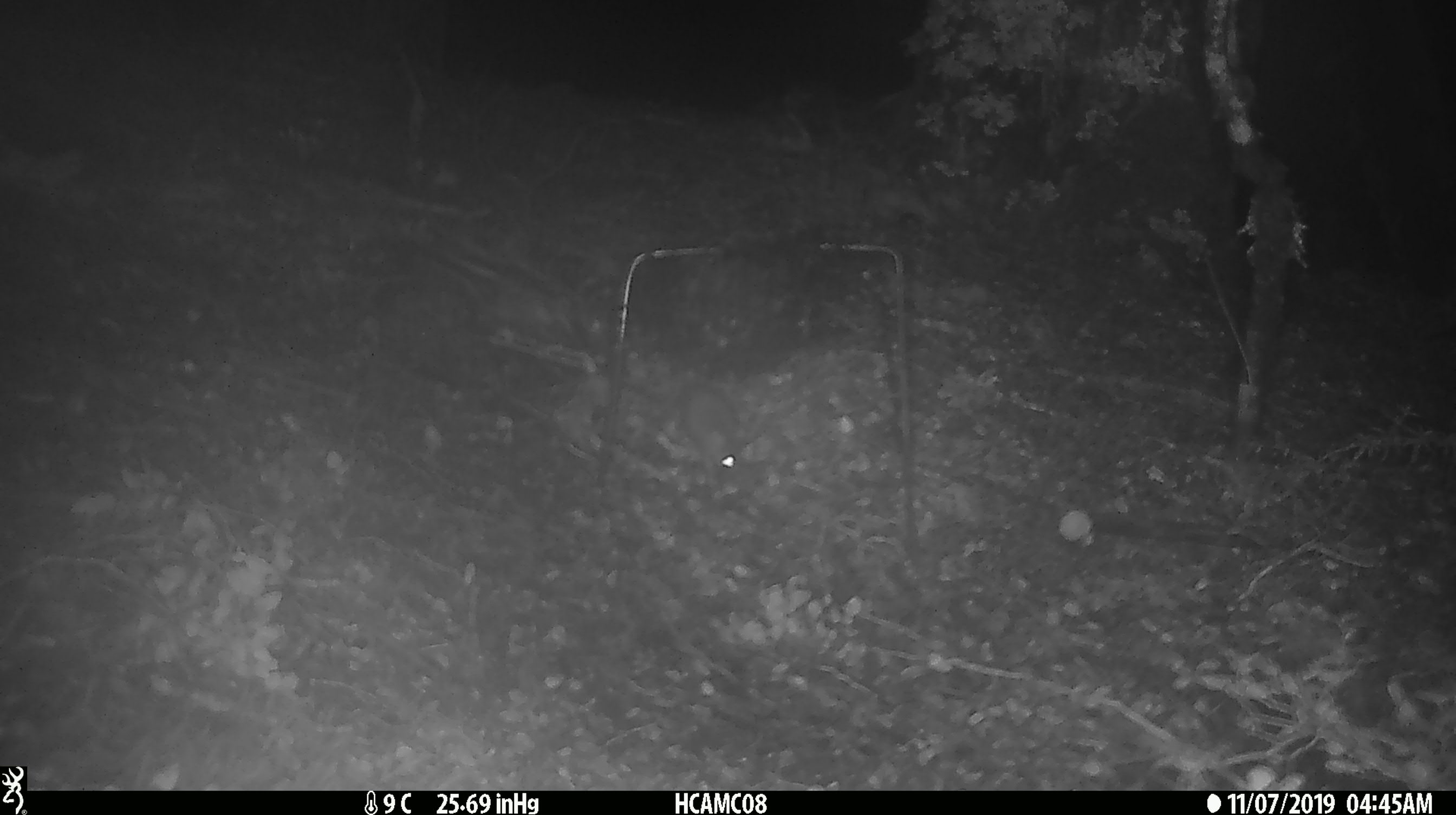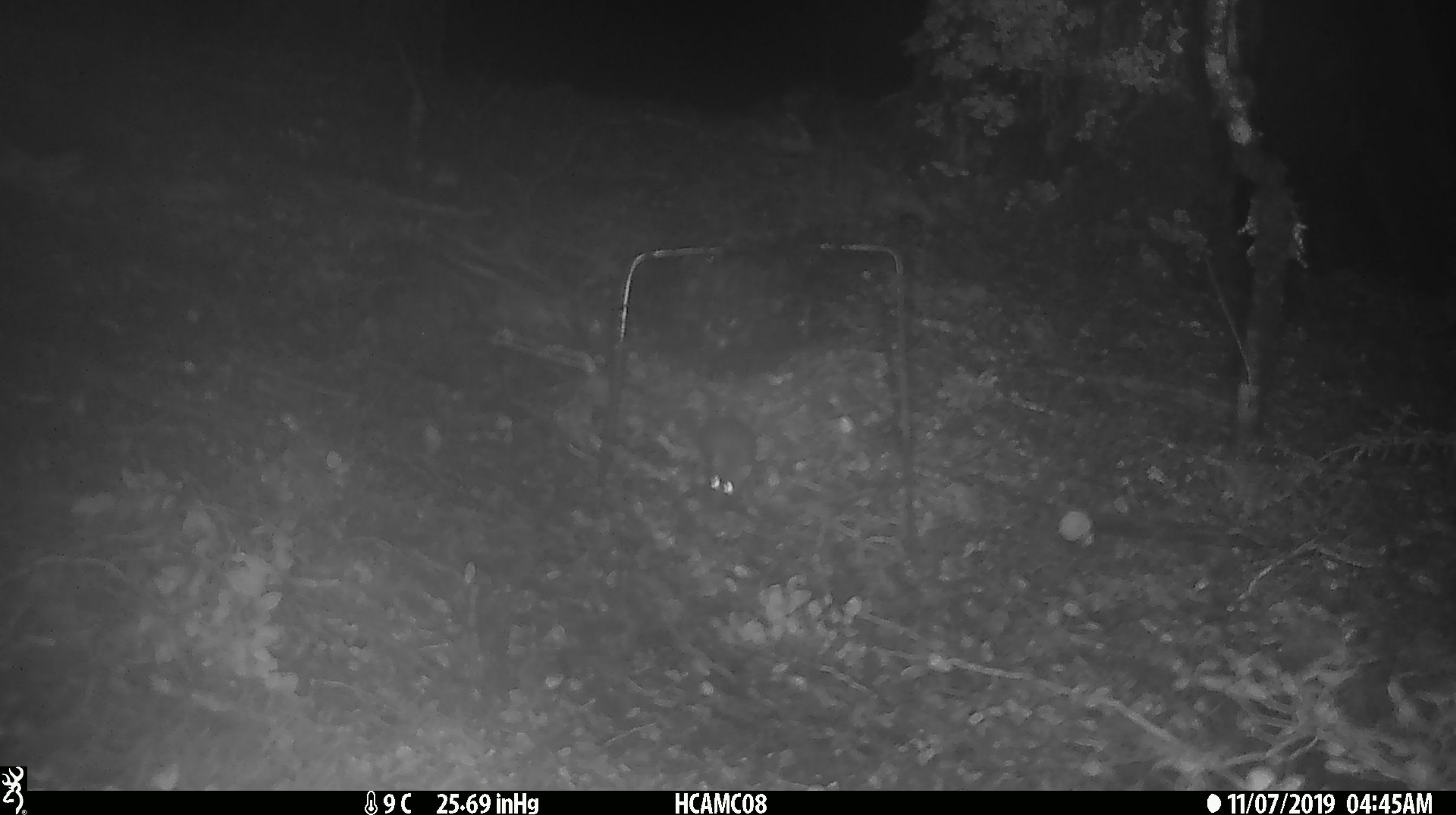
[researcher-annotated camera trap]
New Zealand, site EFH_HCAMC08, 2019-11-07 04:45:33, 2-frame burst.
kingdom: Animalia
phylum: Chordata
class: Mammalia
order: Rodentia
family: Muridae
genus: Mus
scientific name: Mus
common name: mouse